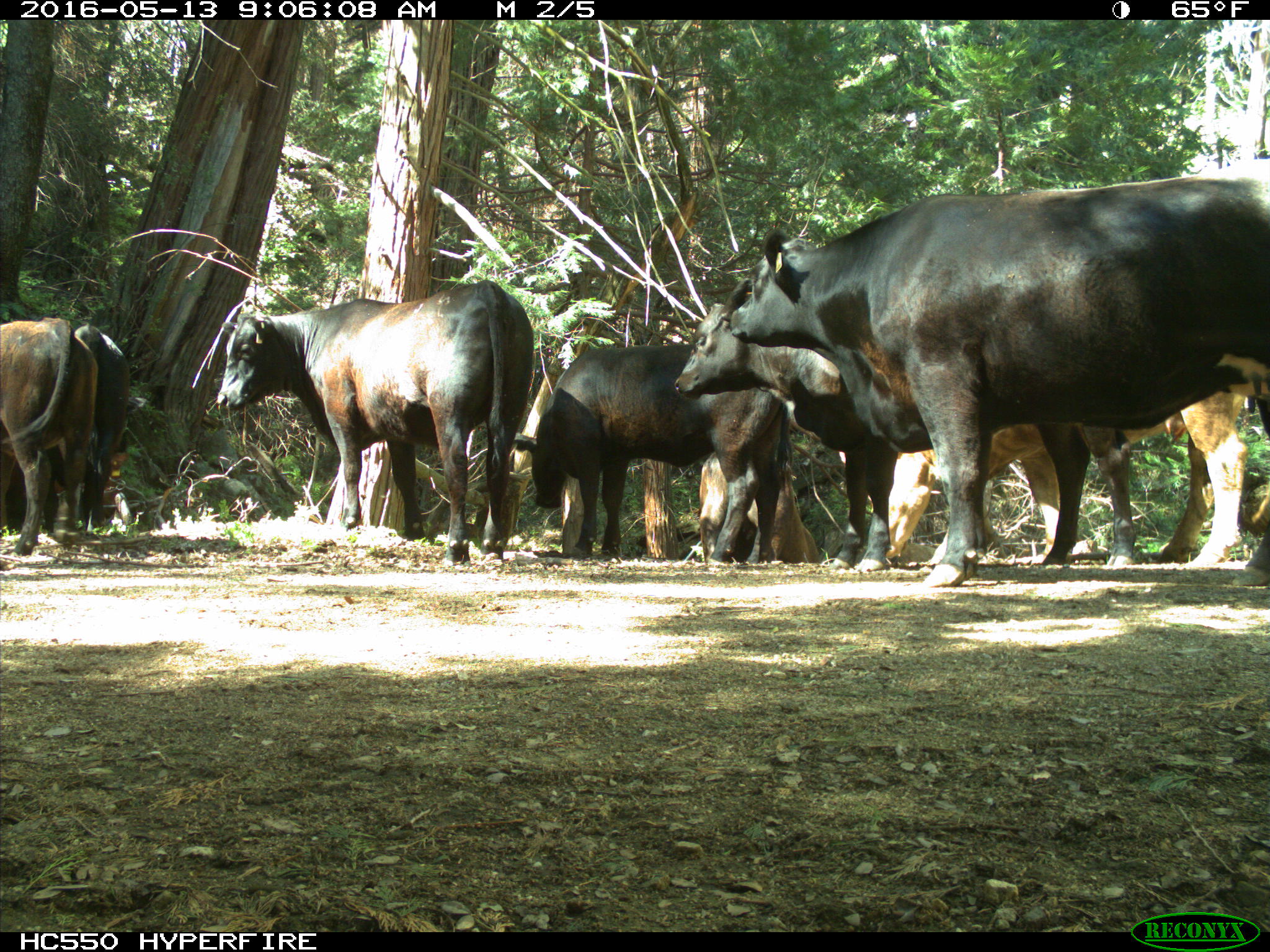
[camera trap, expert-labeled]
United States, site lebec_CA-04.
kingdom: Animalia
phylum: Chordata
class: Mammalia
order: Artiodactyla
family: Bovidae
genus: Bos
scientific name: Bos taurus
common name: domestic cow